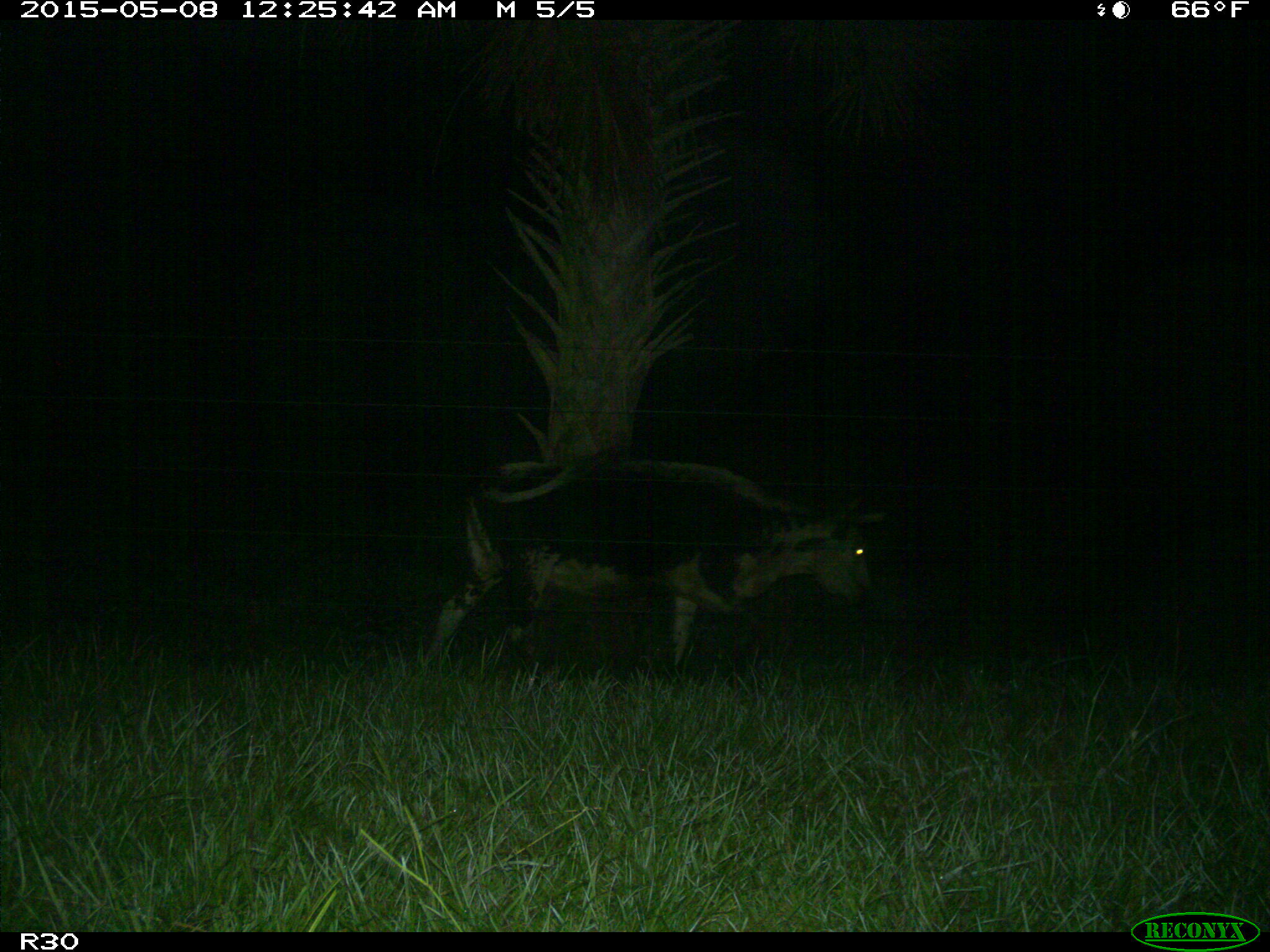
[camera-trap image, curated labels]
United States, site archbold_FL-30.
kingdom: Animalia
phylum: Chordata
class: Mammalia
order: Artiodactyla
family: Bovidae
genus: Bos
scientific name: Bos taurus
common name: domestic cow